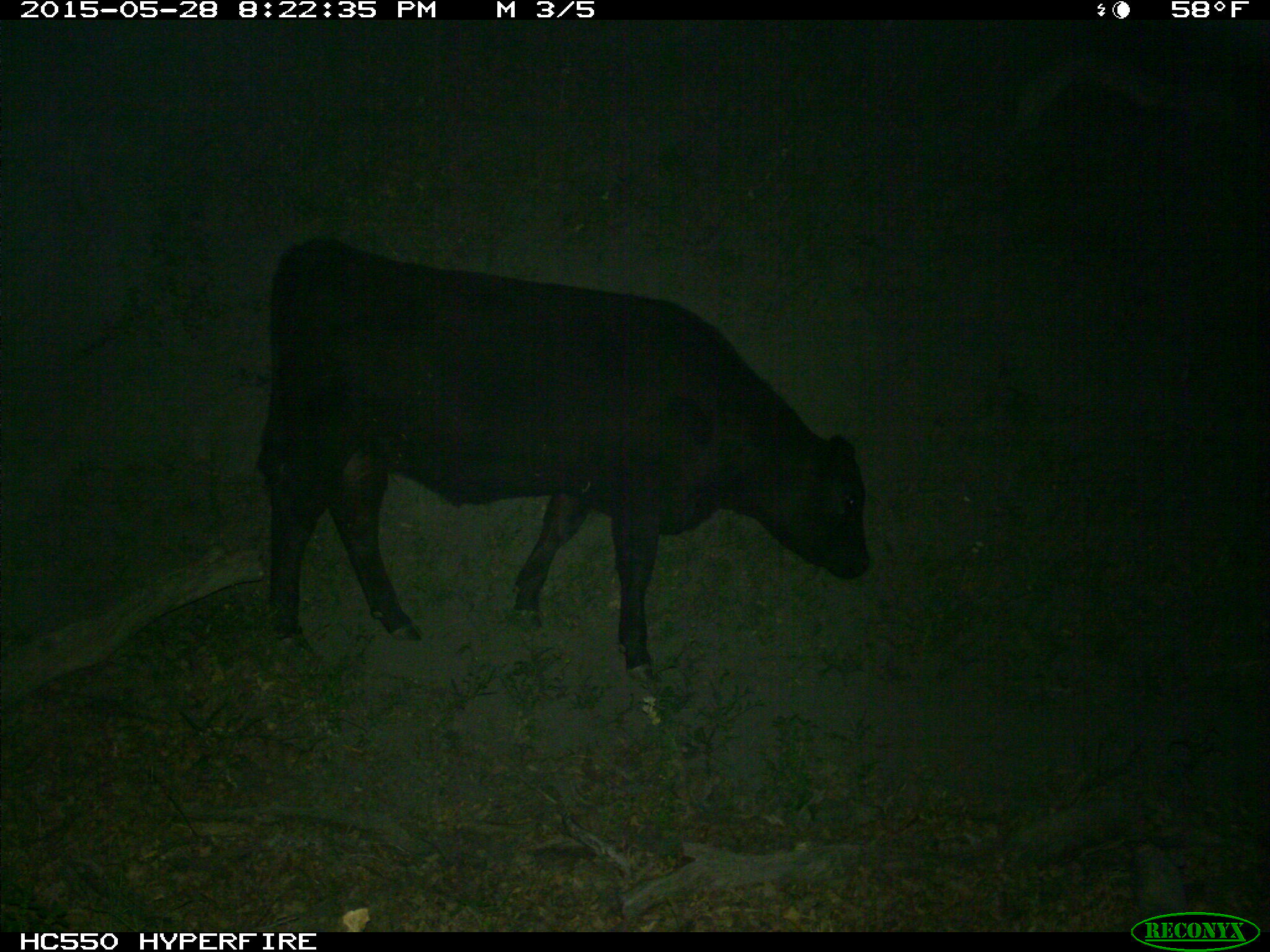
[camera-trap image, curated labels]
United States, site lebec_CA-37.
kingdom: Animalia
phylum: Chordata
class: Mammalia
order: Artiodactyla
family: Bovidae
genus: Bos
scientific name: Bos taurus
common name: domestic cow